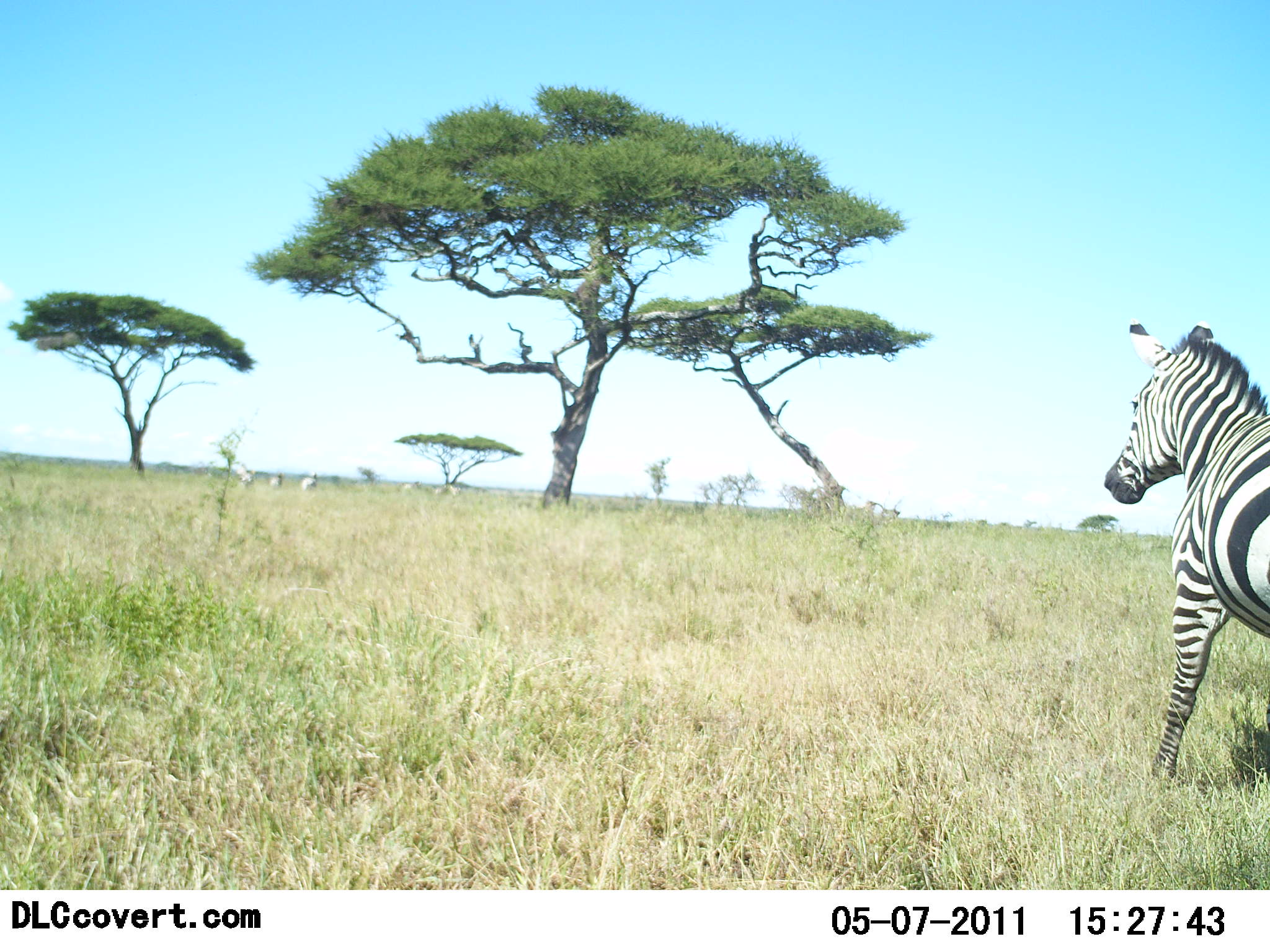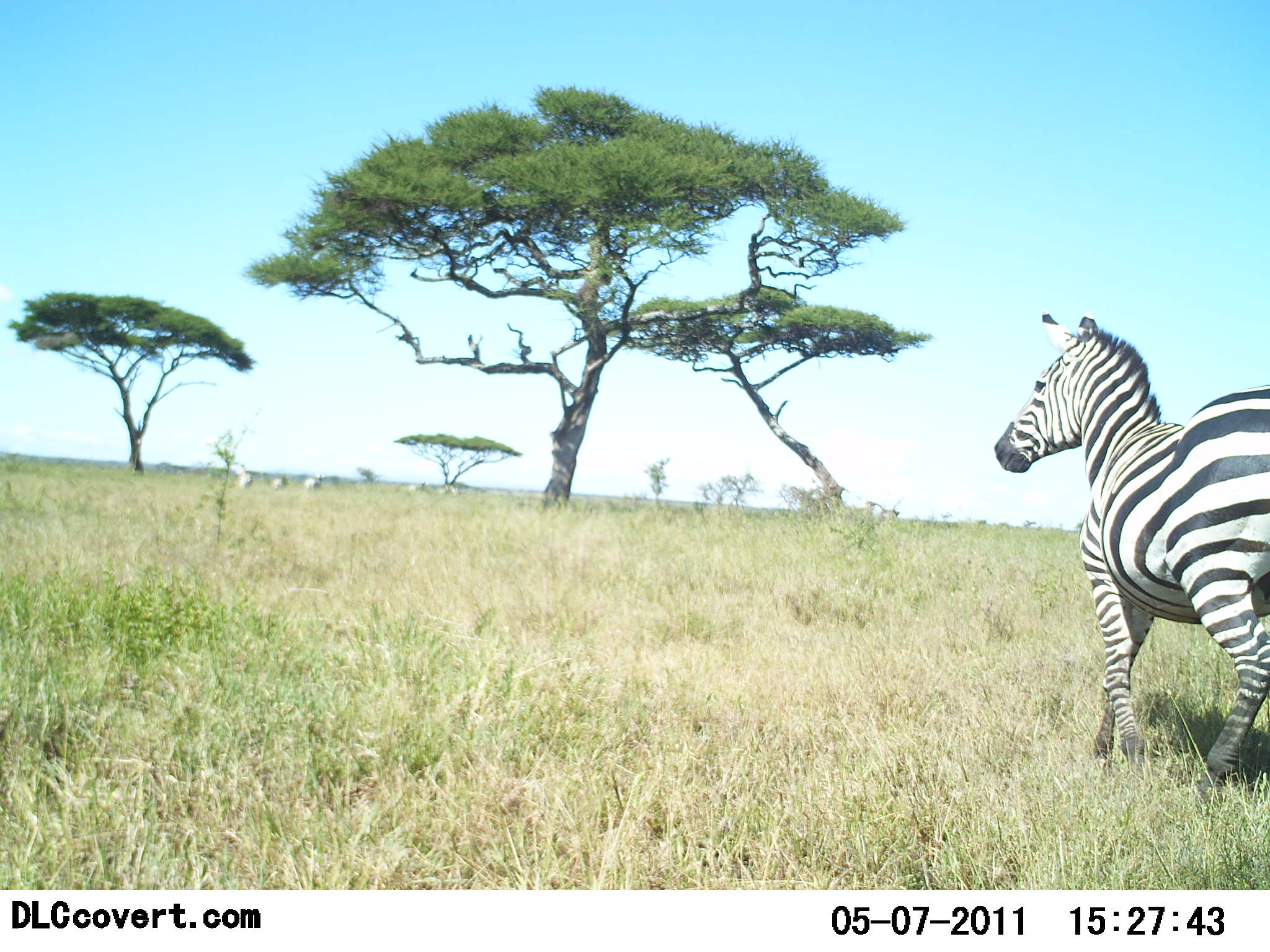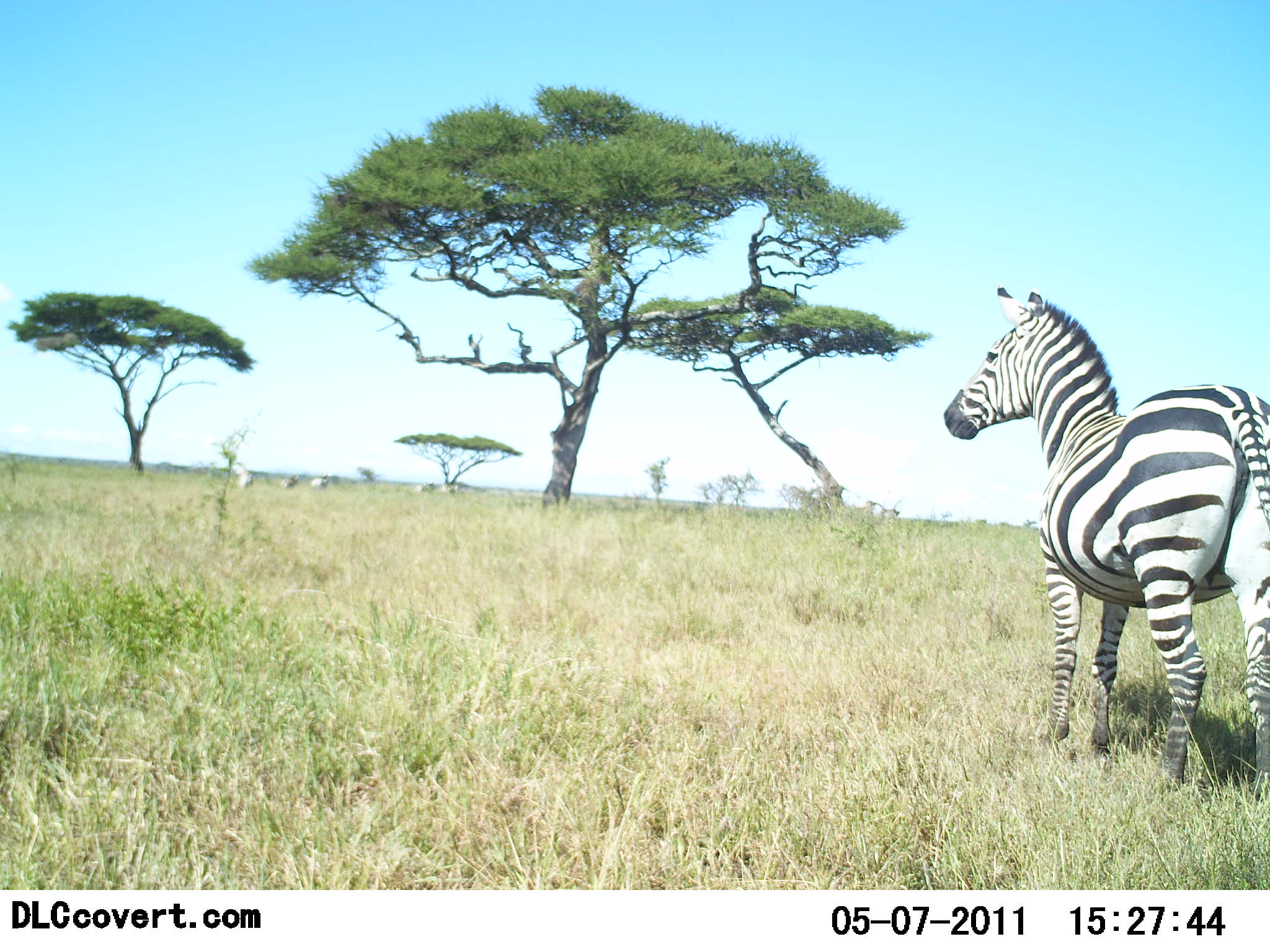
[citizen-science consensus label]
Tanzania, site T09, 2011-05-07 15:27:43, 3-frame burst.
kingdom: Animalia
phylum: Chordata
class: Mammalia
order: Perissodactyla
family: Equidae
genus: Equus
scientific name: Equus quagga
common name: plains zebra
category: zebra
Zebra (plains zebra) (Equus quagga), count 1. Behavior (volunteer vote fractions): standing 23%, resting 0%, moving 85%, interacting 0%. Young present (vote fraction): 0%. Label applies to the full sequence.